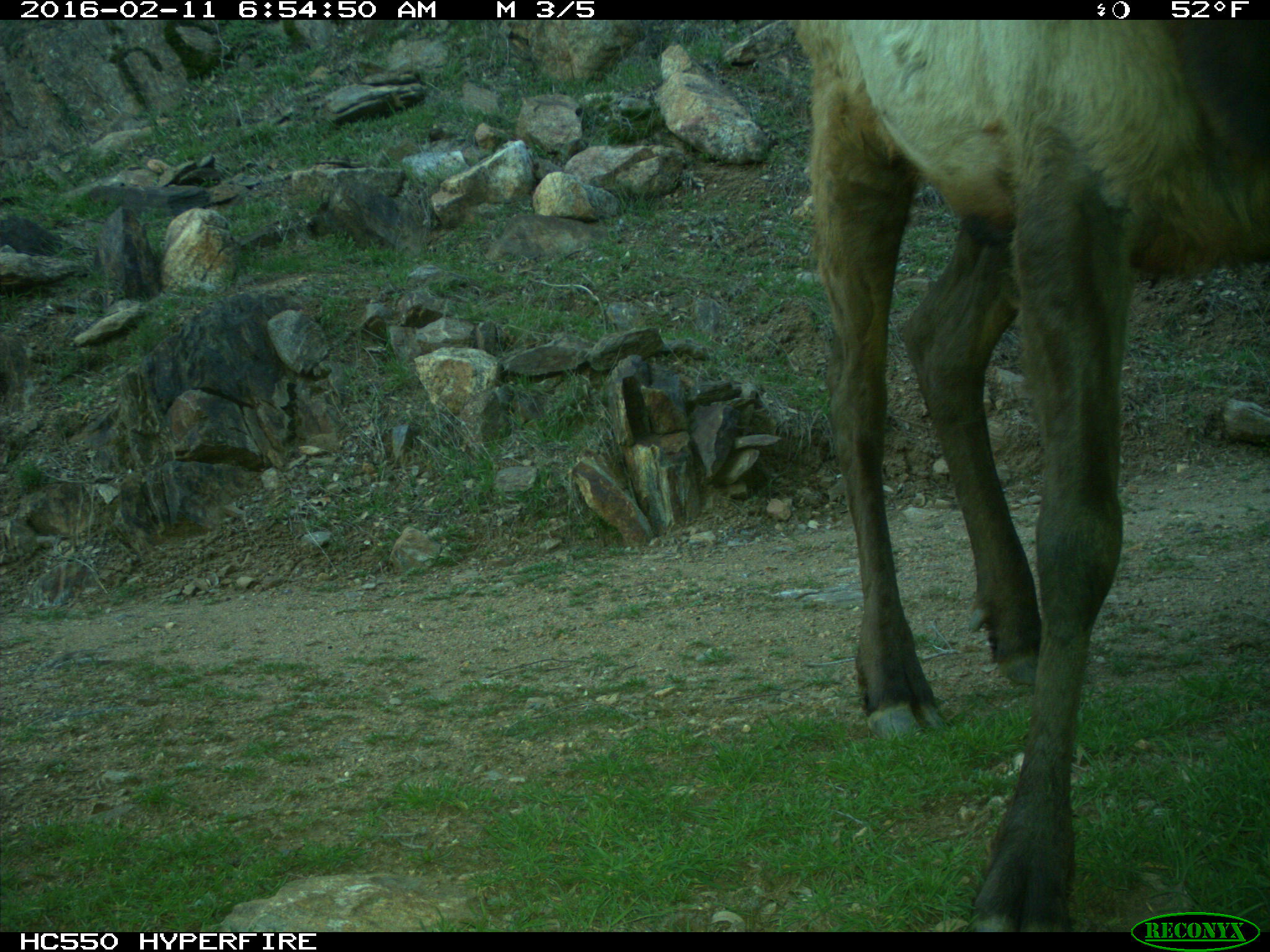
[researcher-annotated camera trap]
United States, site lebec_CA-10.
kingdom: Animalia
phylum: Chordata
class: Mammalia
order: Artiodactyla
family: Cervidae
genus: Cervus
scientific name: Cervus canadensis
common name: elk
Cervus canadensis (elk).